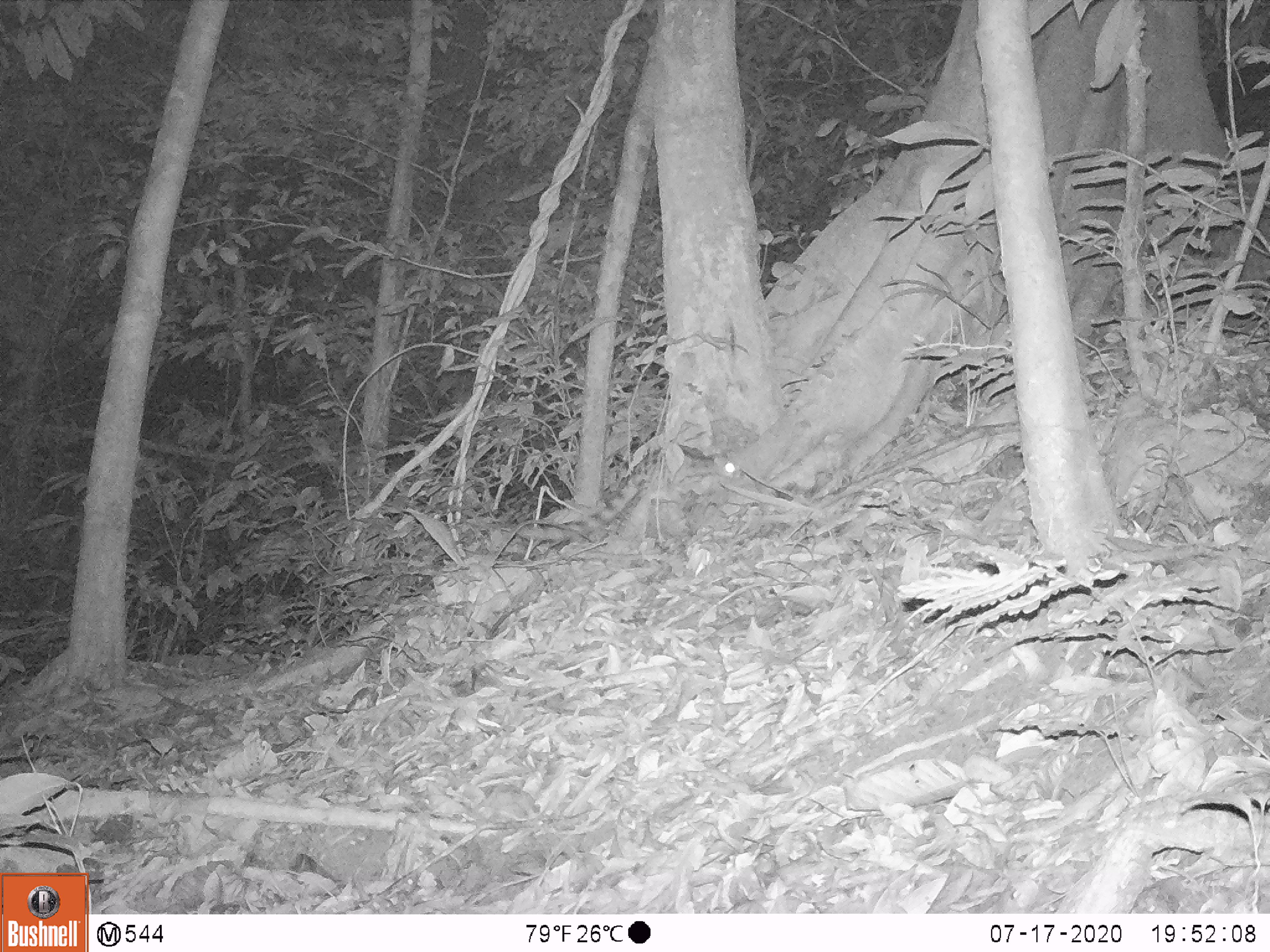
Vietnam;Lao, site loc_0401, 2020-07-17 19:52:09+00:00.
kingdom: Animalia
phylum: Chordata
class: Mammalia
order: Rodentia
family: Muridae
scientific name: Muridae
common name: old-world mice and rats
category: unidentified murid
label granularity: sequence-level